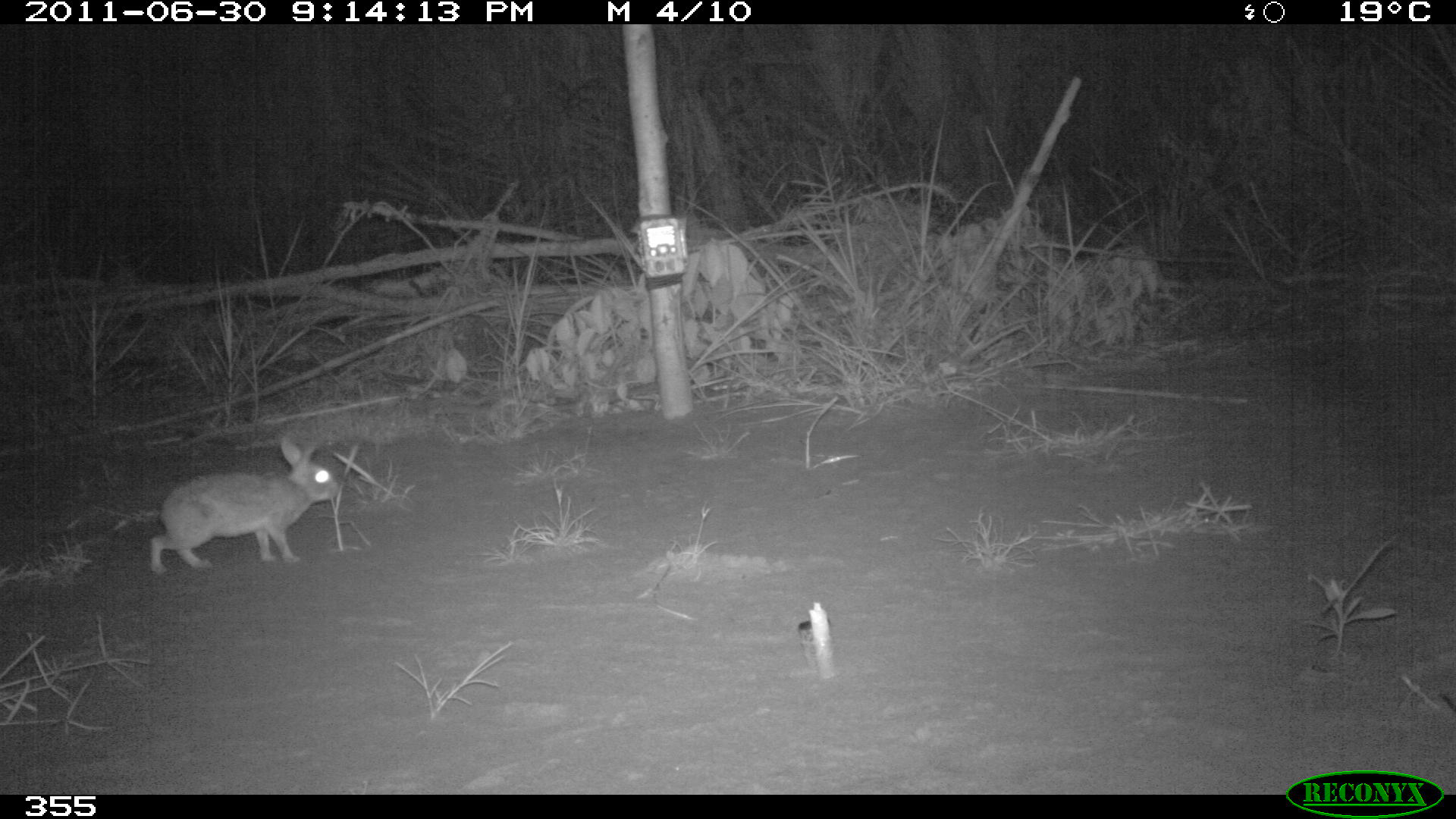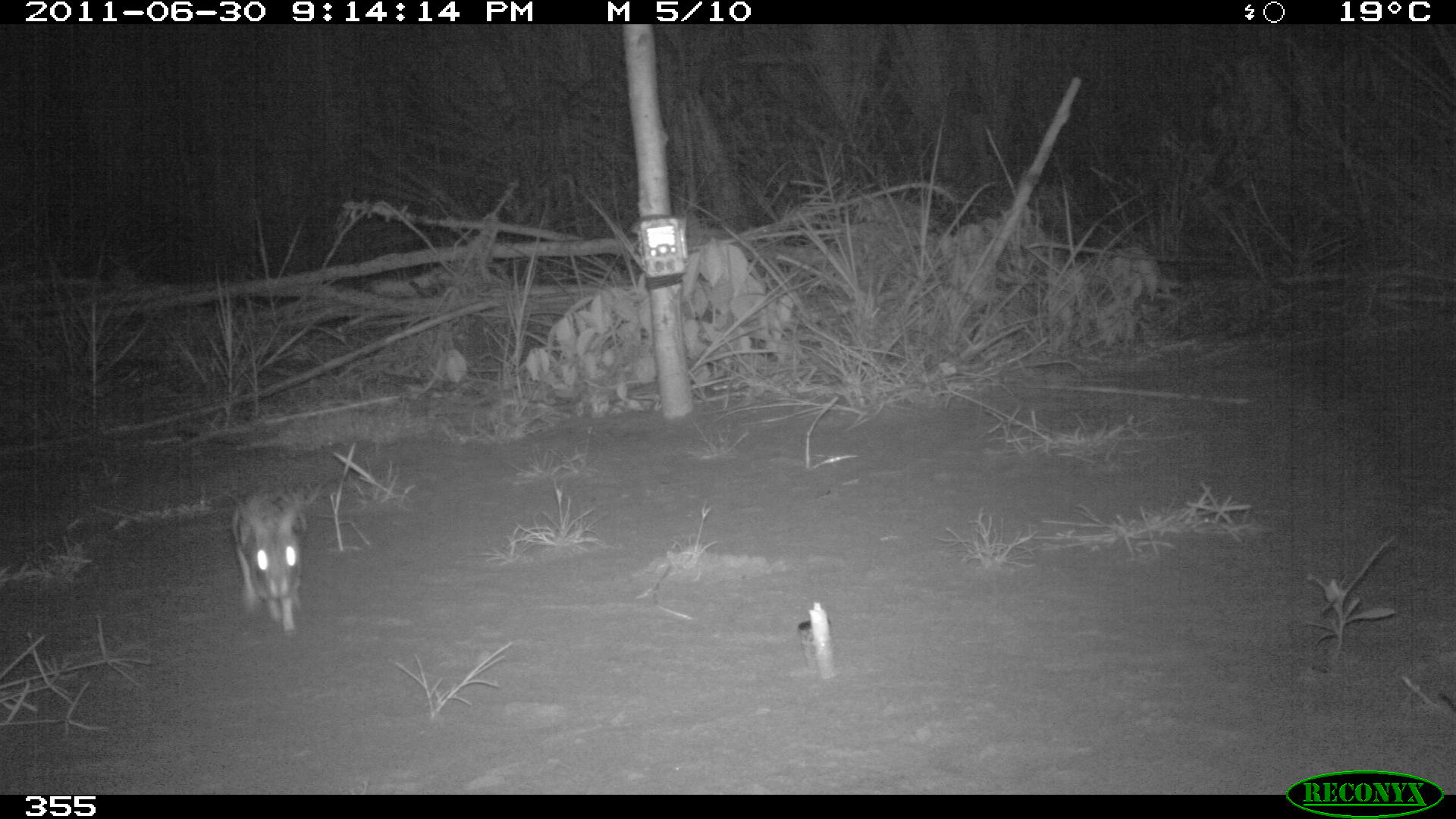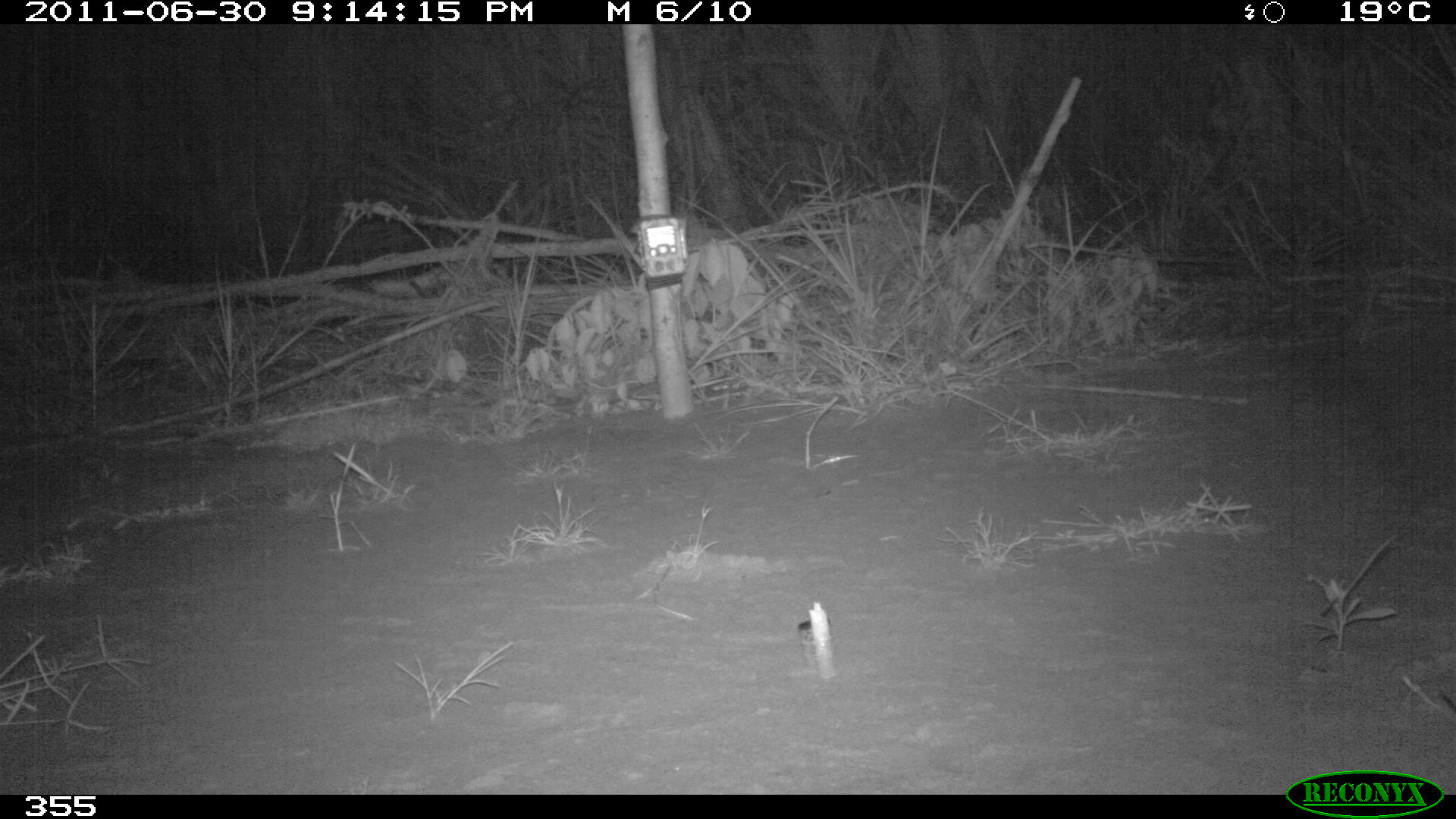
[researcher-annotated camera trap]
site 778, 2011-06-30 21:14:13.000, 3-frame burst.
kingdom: Animalia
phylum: Chordata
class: Mammalia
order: Lagomorpha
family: Leporidae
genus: Sylvilagus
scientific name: Sylvilagus brasiliensis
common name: tapeti